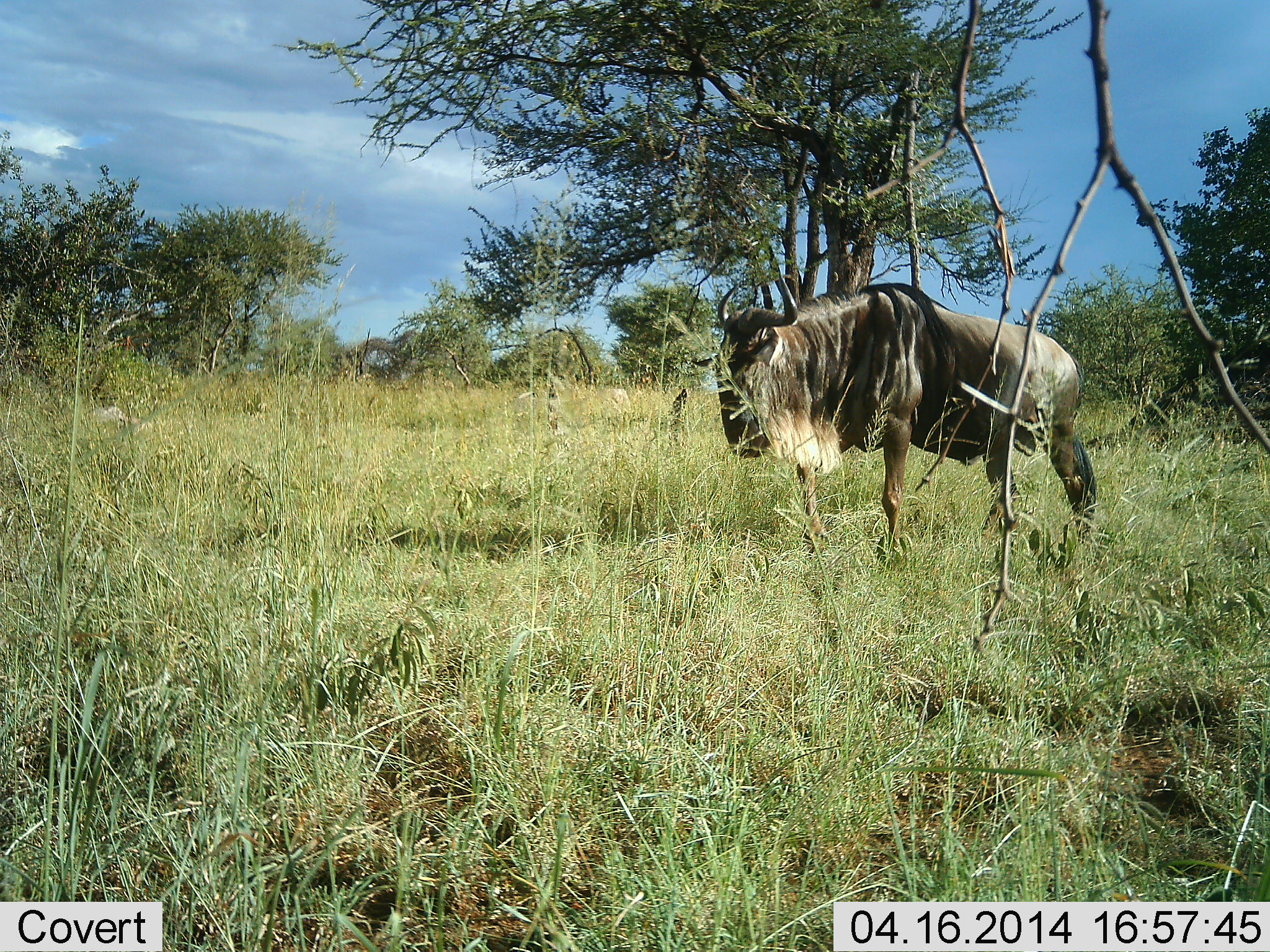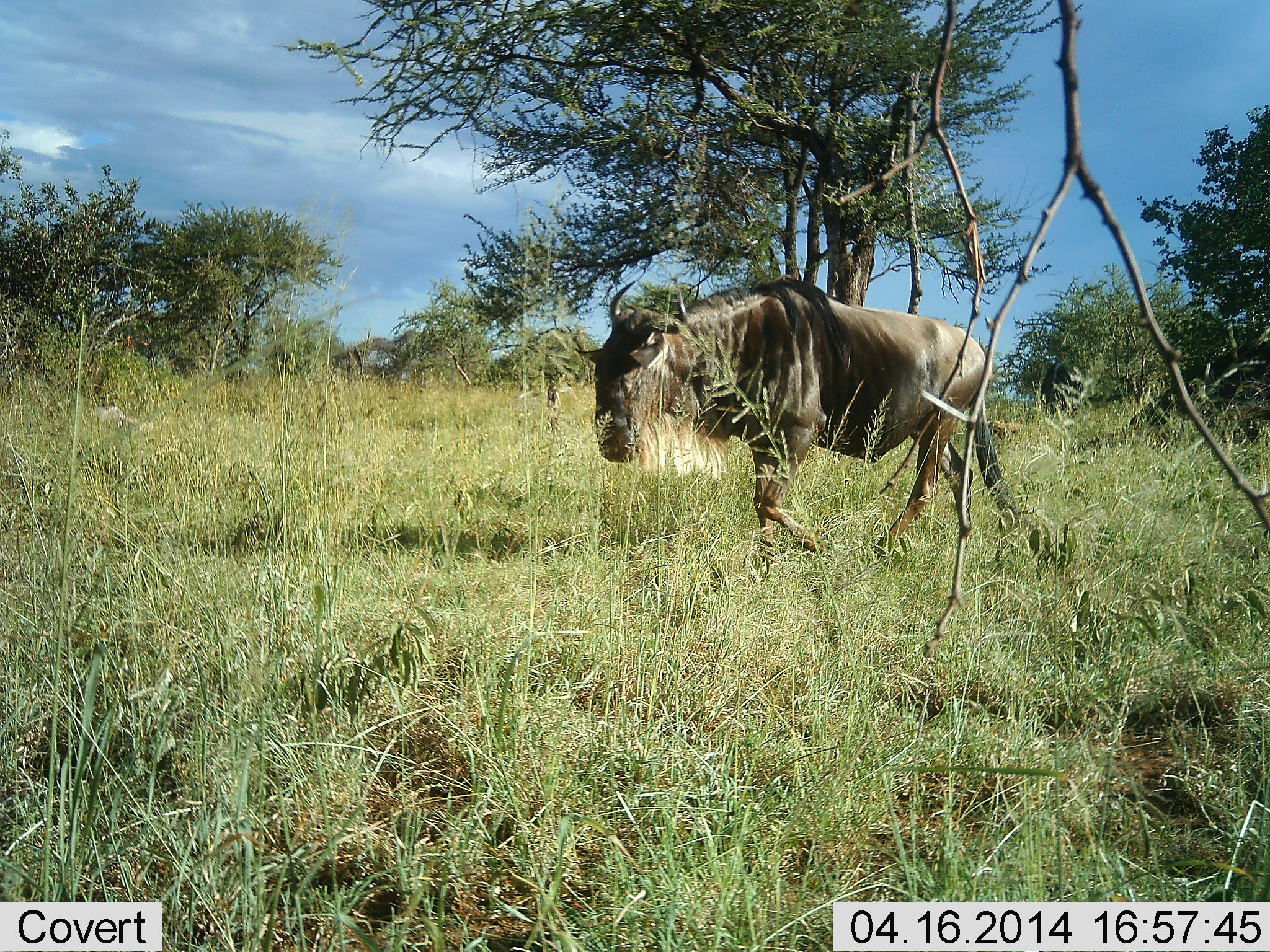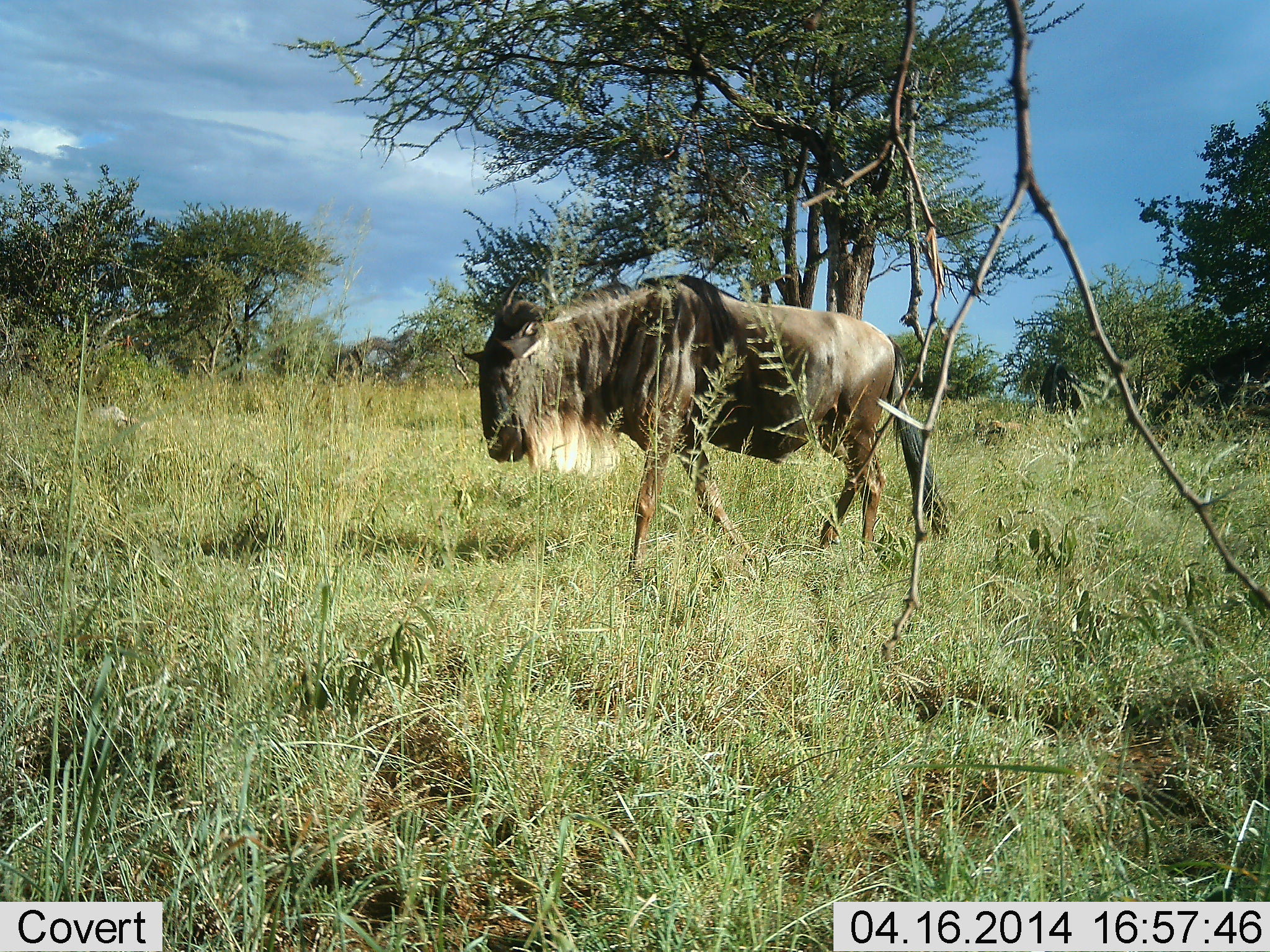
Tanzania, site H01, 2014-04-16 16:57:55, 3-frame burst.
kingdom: Animalia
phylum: Chordata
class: Mammalia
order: Artiodactyla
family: Bovidae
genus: Connochaetes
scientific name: Connochaetes taurinus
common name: blue wildebeest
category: wildebeest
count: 1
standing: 0%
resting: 0%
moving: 100%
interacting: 0%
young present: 0%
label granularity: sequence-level